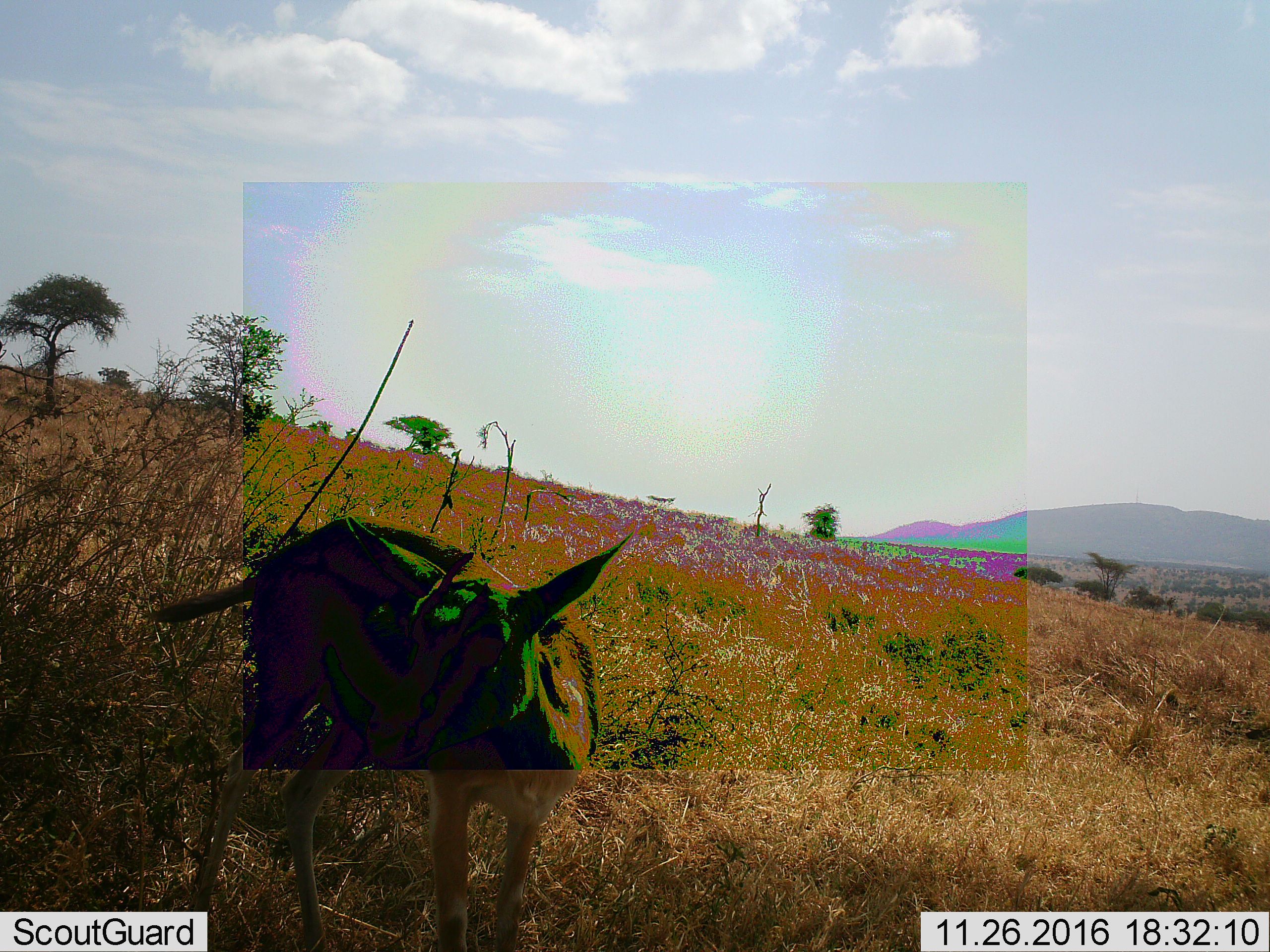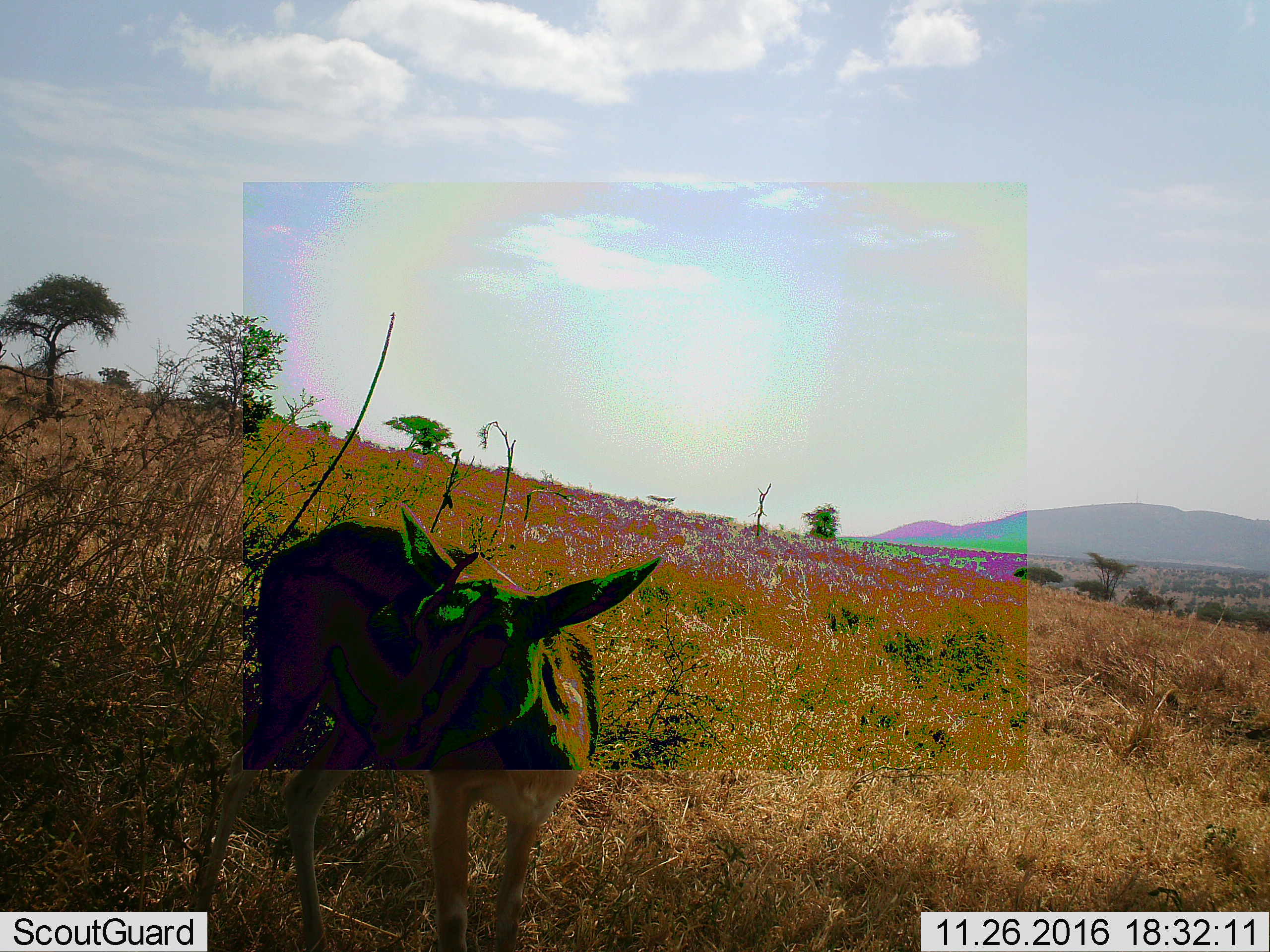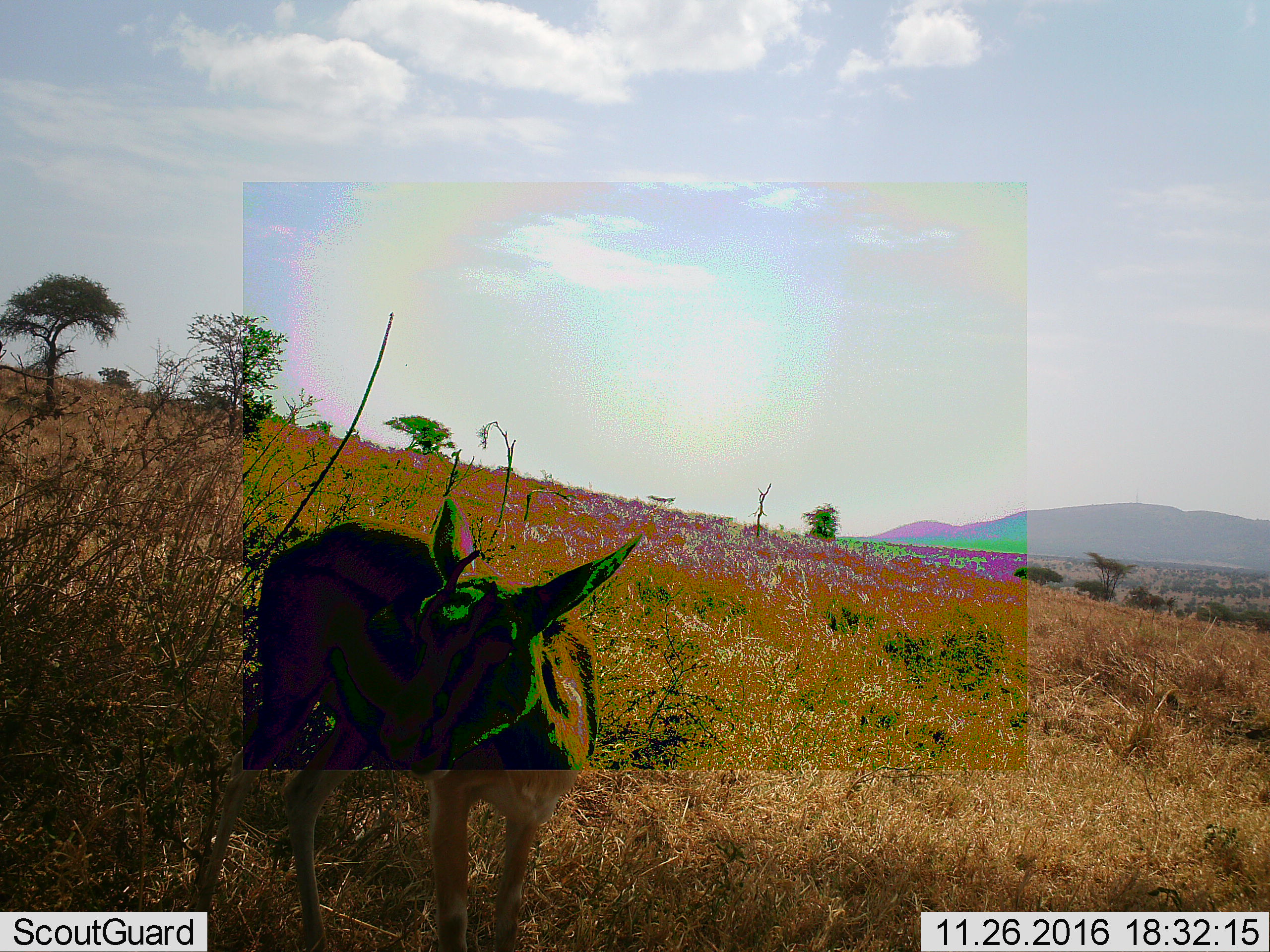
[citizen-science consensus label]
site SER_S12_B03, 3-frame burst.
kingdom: Animalia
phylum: Chordata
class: Mammalia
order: Artiodactyla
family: Bovidae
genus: Eudorcas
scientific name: Eudorcas thomsonii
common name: thomson's gazelle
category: gazellethomsons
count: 1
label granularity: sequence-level